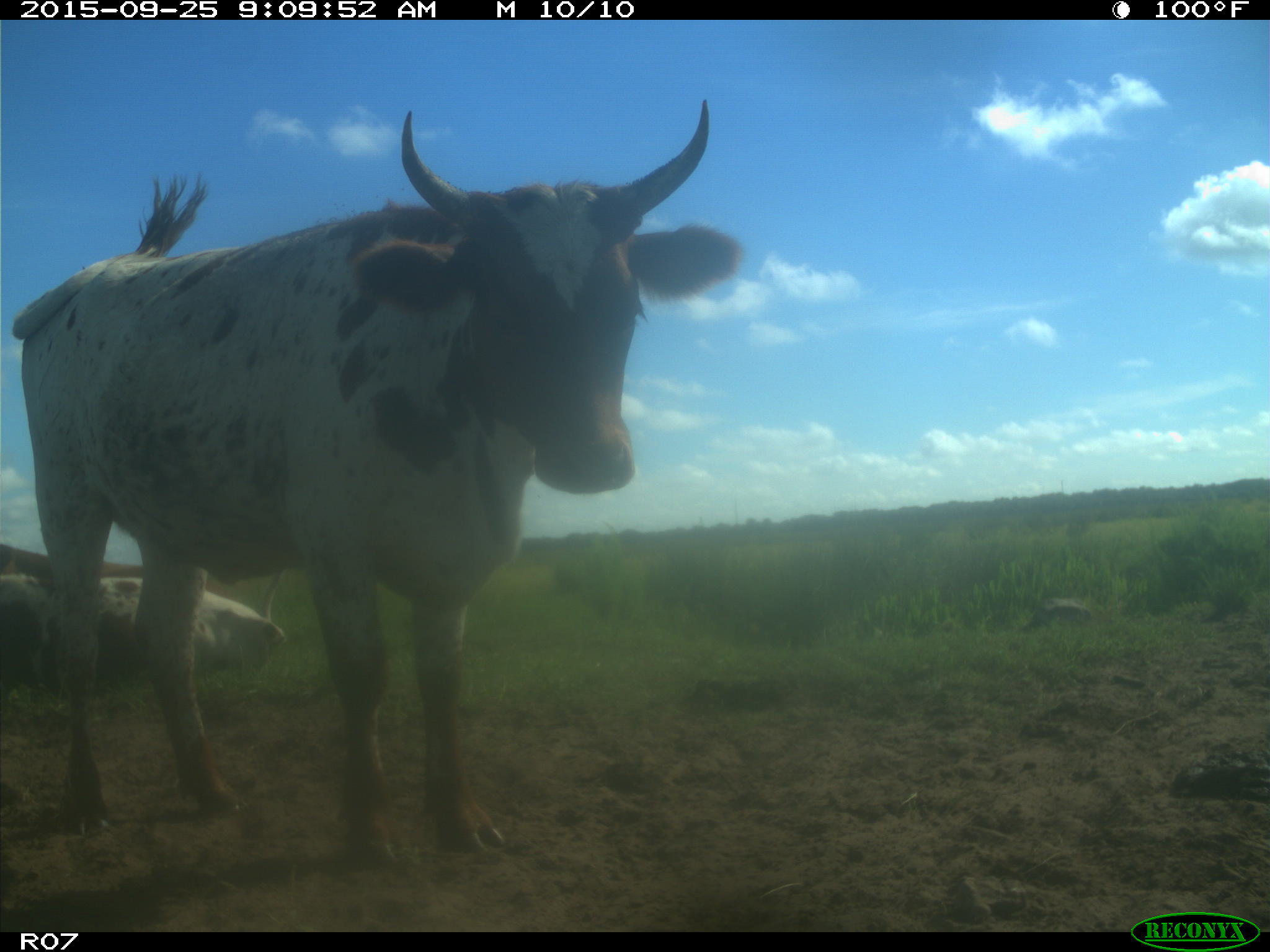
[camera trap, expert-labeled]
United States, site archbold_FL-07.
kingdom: Animalia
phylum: Chordata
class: Mammalia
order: Artiodactyla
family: Bovidae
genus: Bos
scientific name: Bos taurus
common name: domestic cow